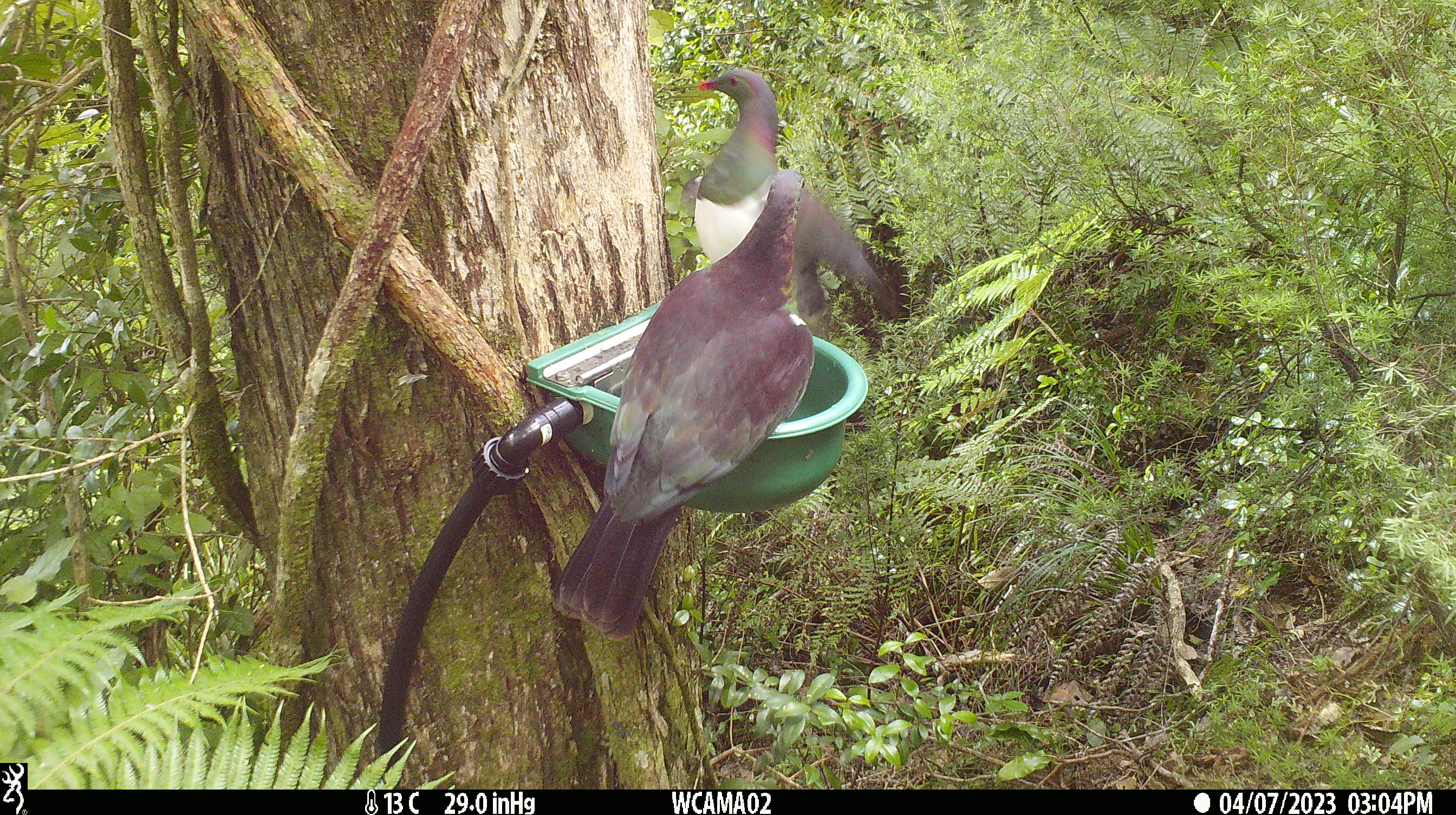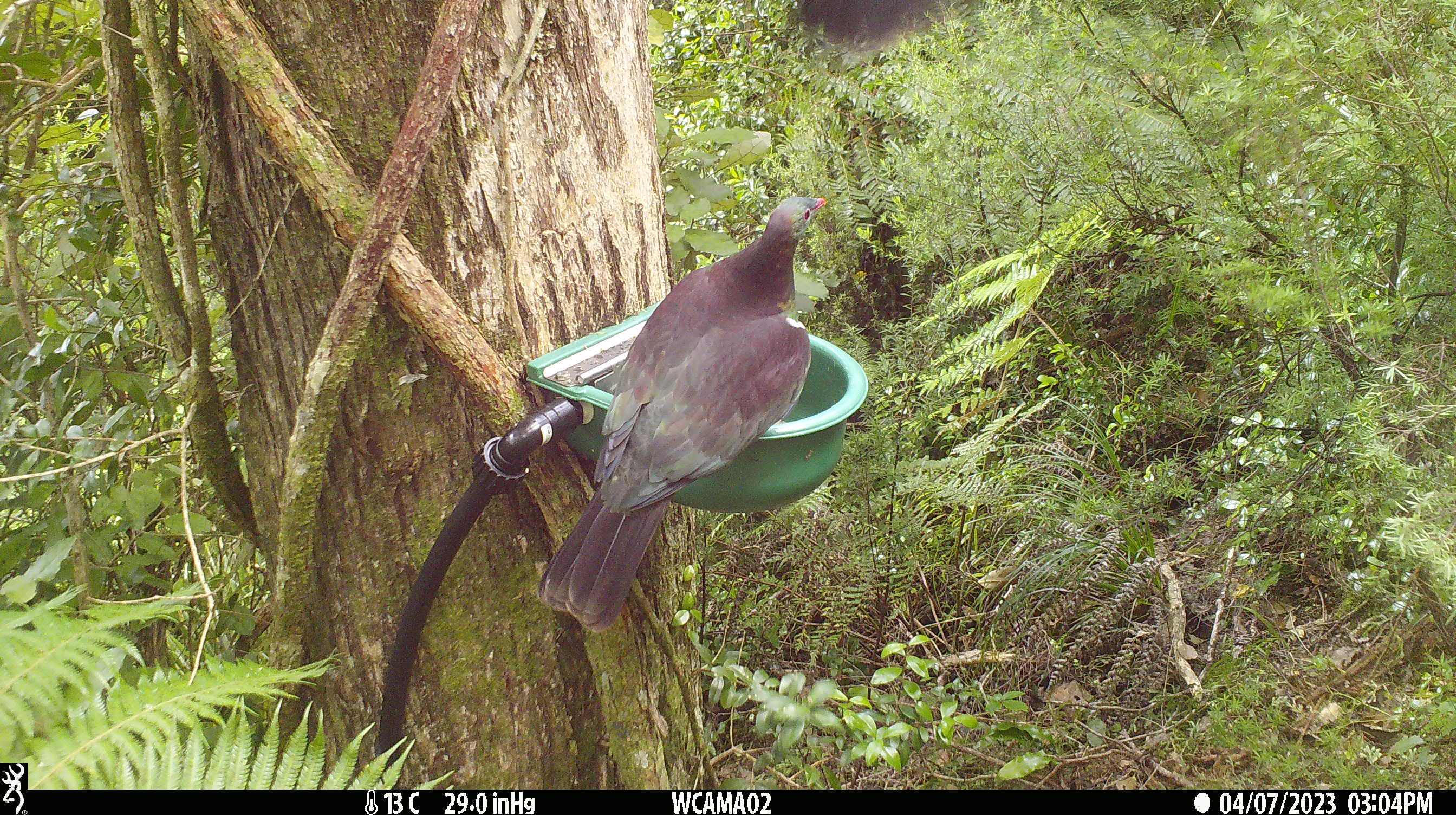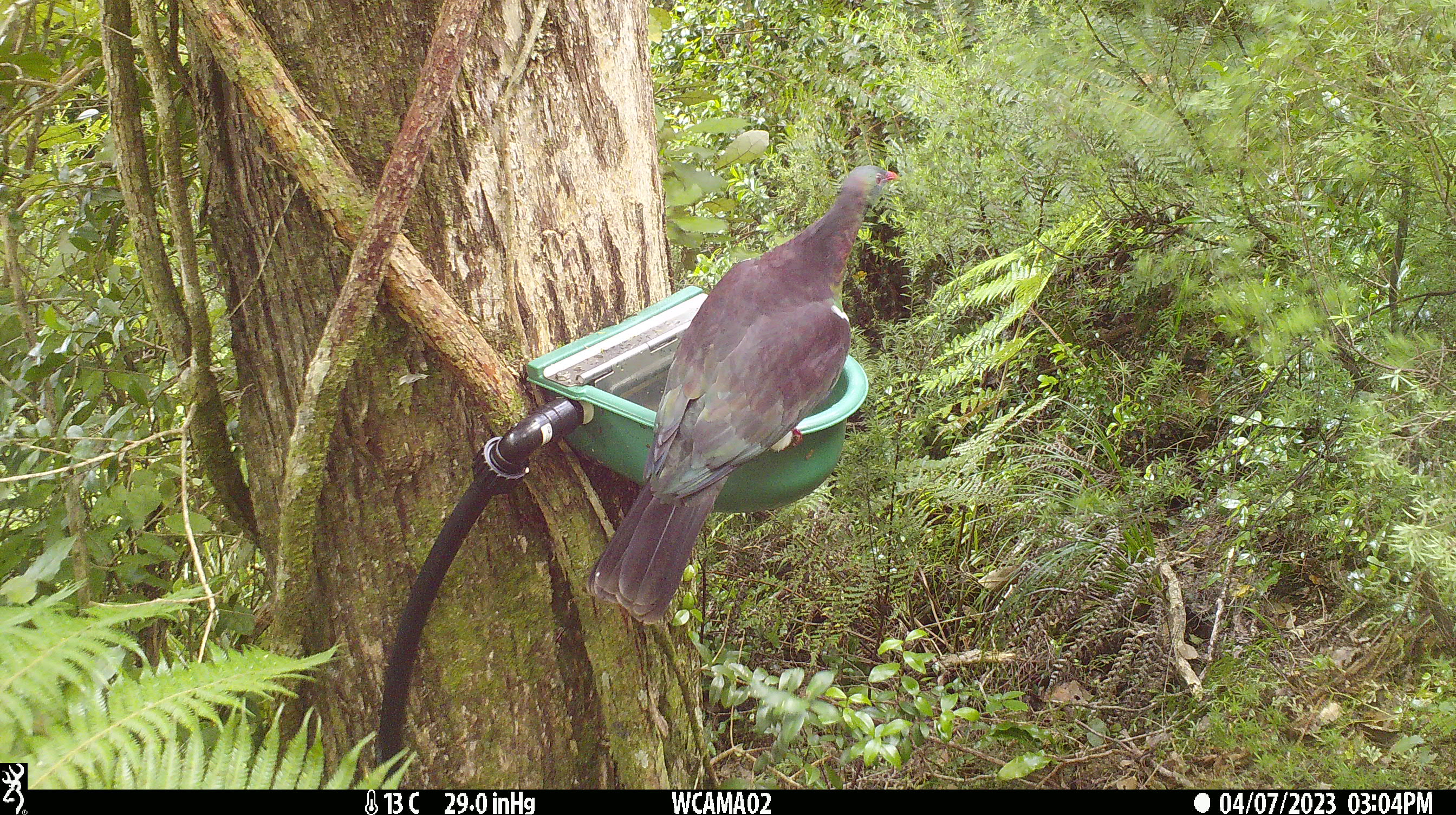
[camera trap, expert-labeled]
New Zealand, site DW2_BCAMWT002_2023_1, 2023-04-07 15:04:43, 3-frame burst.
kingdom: Animalia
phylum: Chordata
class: Aves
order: Columbiformes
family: Columbidae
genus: Hemiphaga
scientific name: Hemiphaga novaeseelandiae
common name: new zealand pigeon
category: kereru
Kereru (new zealand pigeon) (Hemiphaga novaeseelandiae).